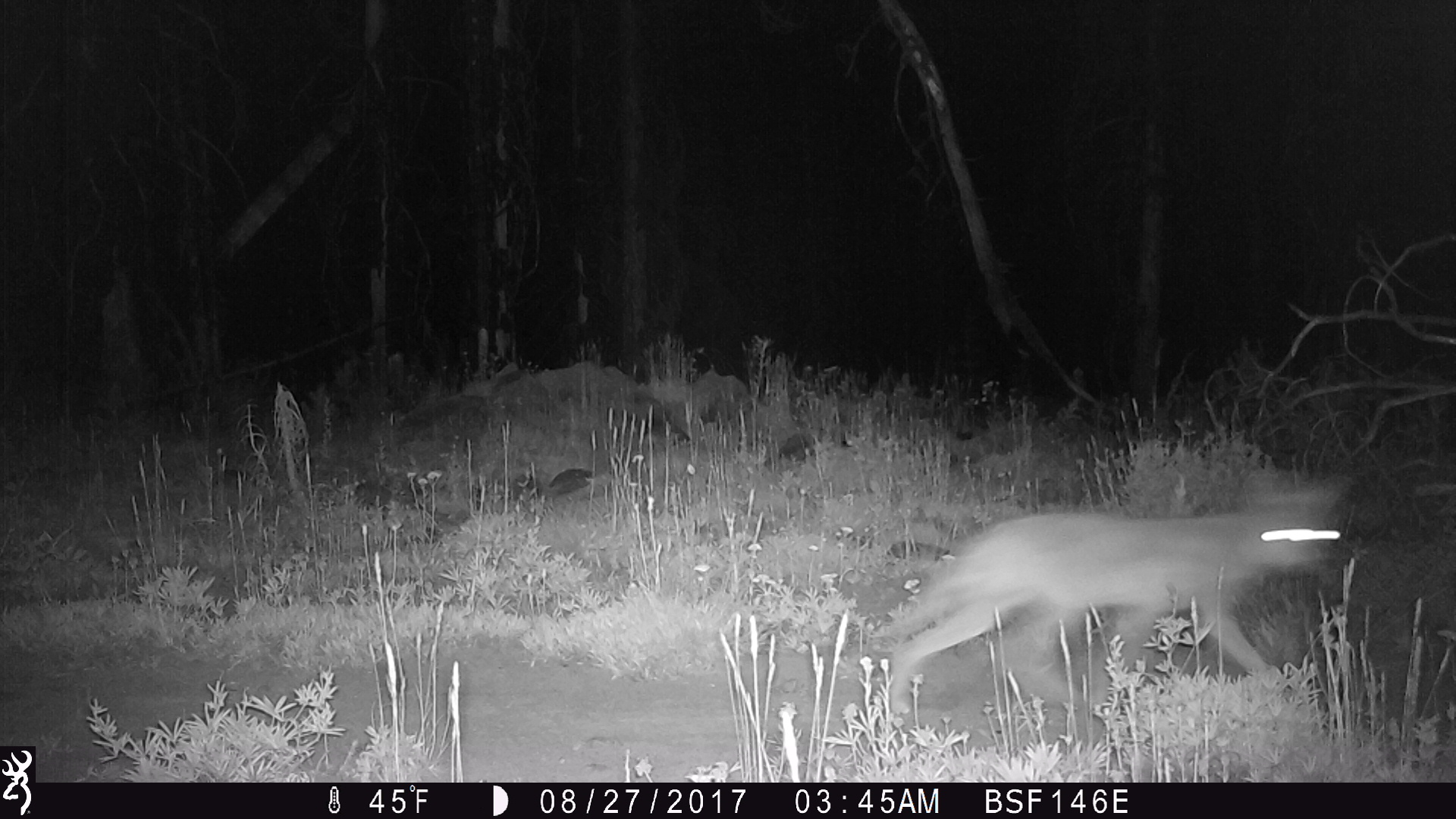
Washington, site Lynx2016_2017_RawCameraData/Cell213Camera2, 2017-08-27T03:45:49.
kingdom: Animalia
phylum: Chordata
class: Mammalia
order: Carnivora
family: Canidae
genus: Canis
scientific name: Canis latrans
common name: coyote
Canis latrans (coyote). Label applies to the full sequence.